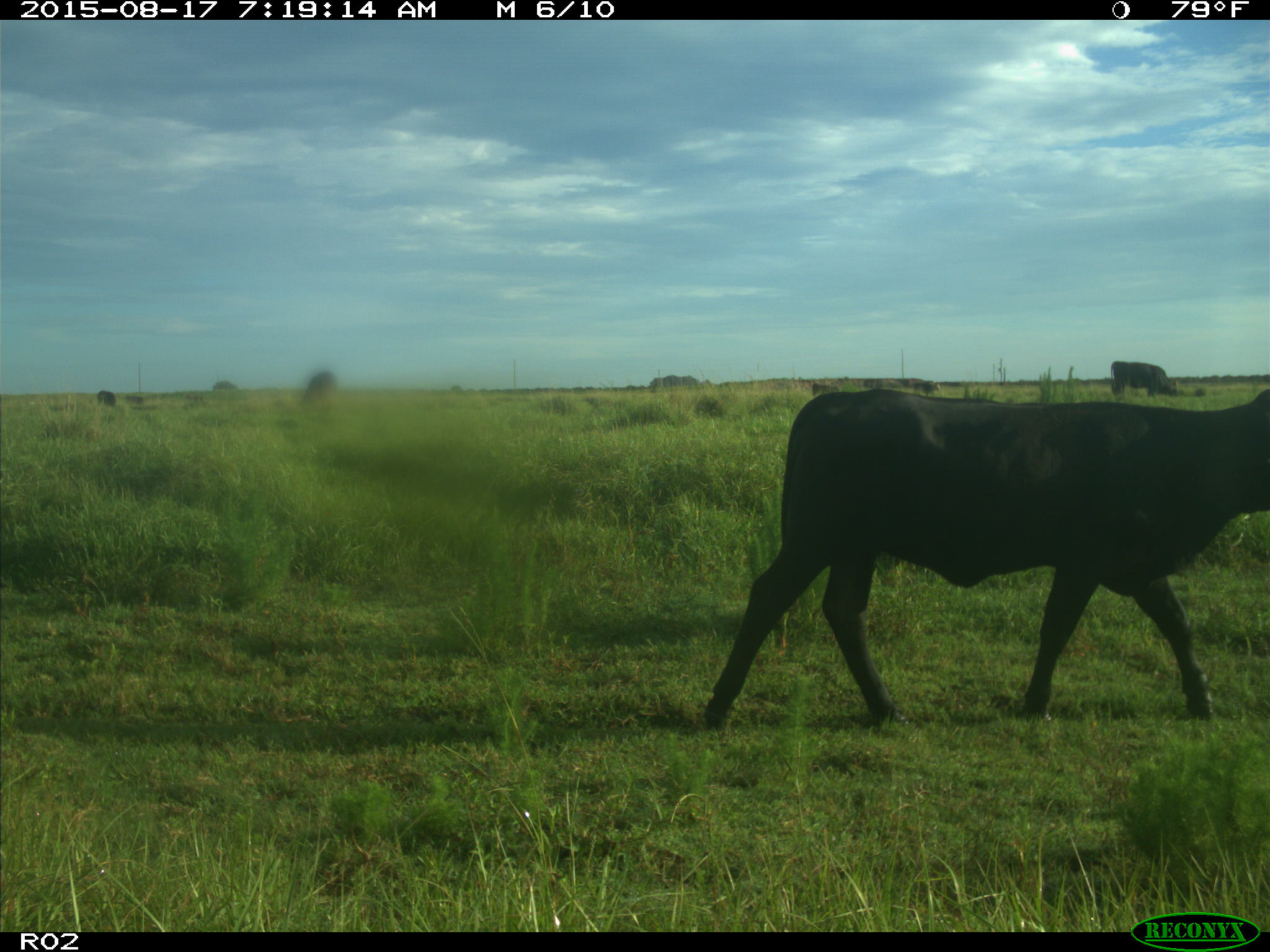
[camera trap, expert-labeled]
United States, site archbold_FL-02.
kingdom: Animalia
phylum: Chordata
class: Mammalia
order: Artiodactyla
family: Bovidae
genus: Bos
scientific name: Bos taurus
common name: domestic cow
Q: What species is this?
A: Bos taurus (domestic cow).